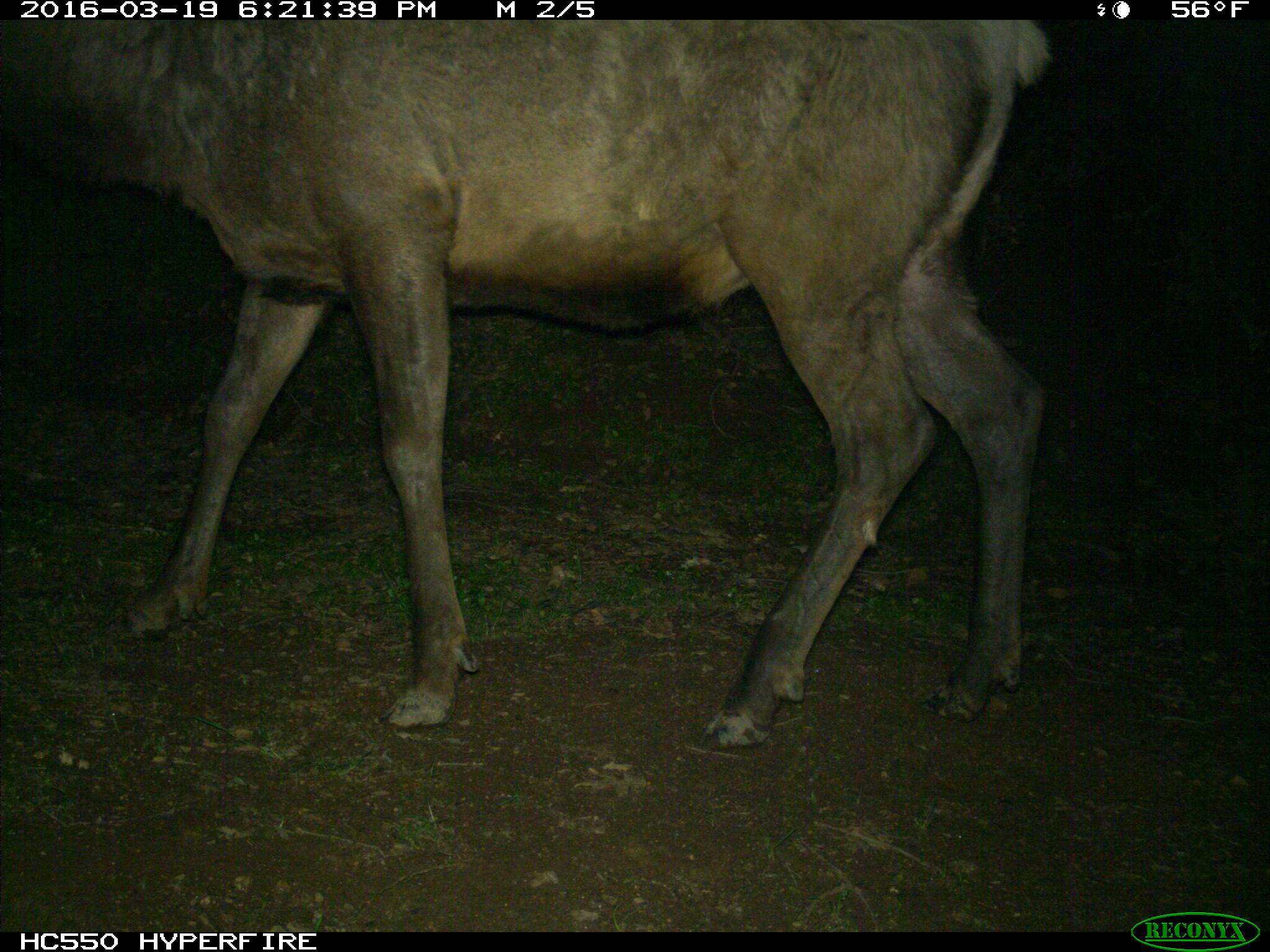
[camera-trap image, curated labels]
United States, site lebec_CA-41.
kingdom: Animalia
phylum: Chordata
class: Mammalia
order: Artiodactyla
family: Cervidae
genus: Cervus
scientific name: Cervus canadensis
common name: elk